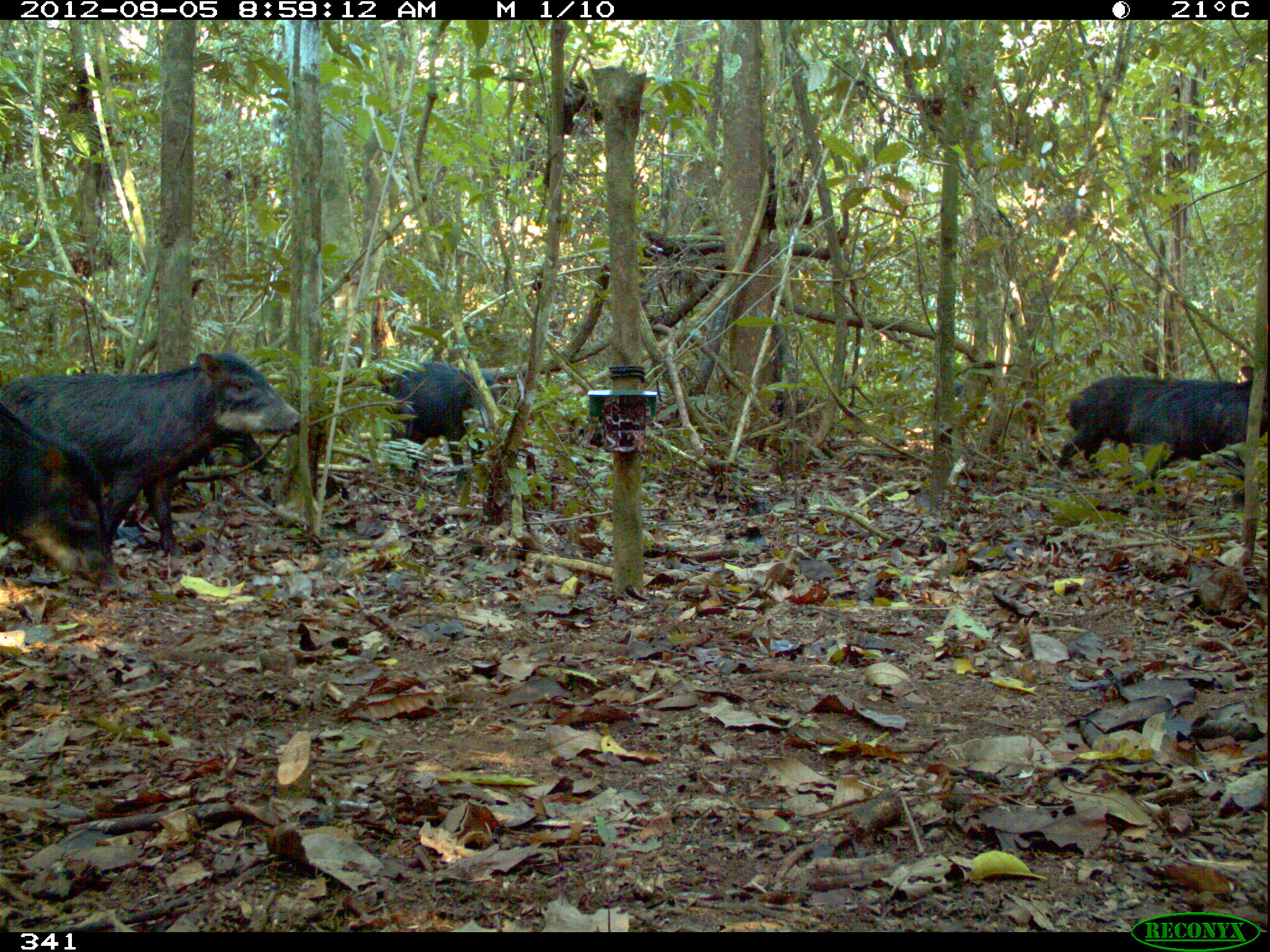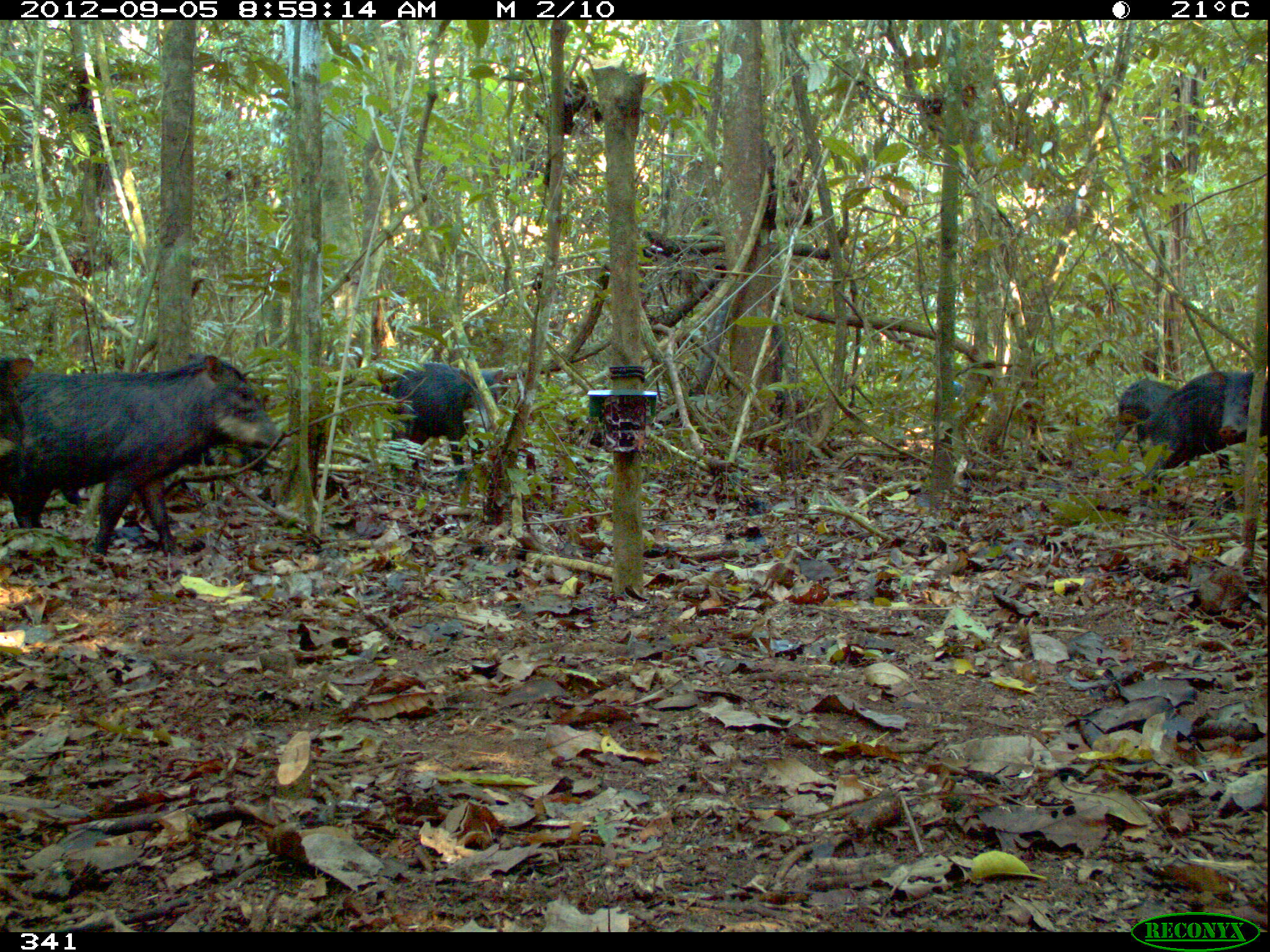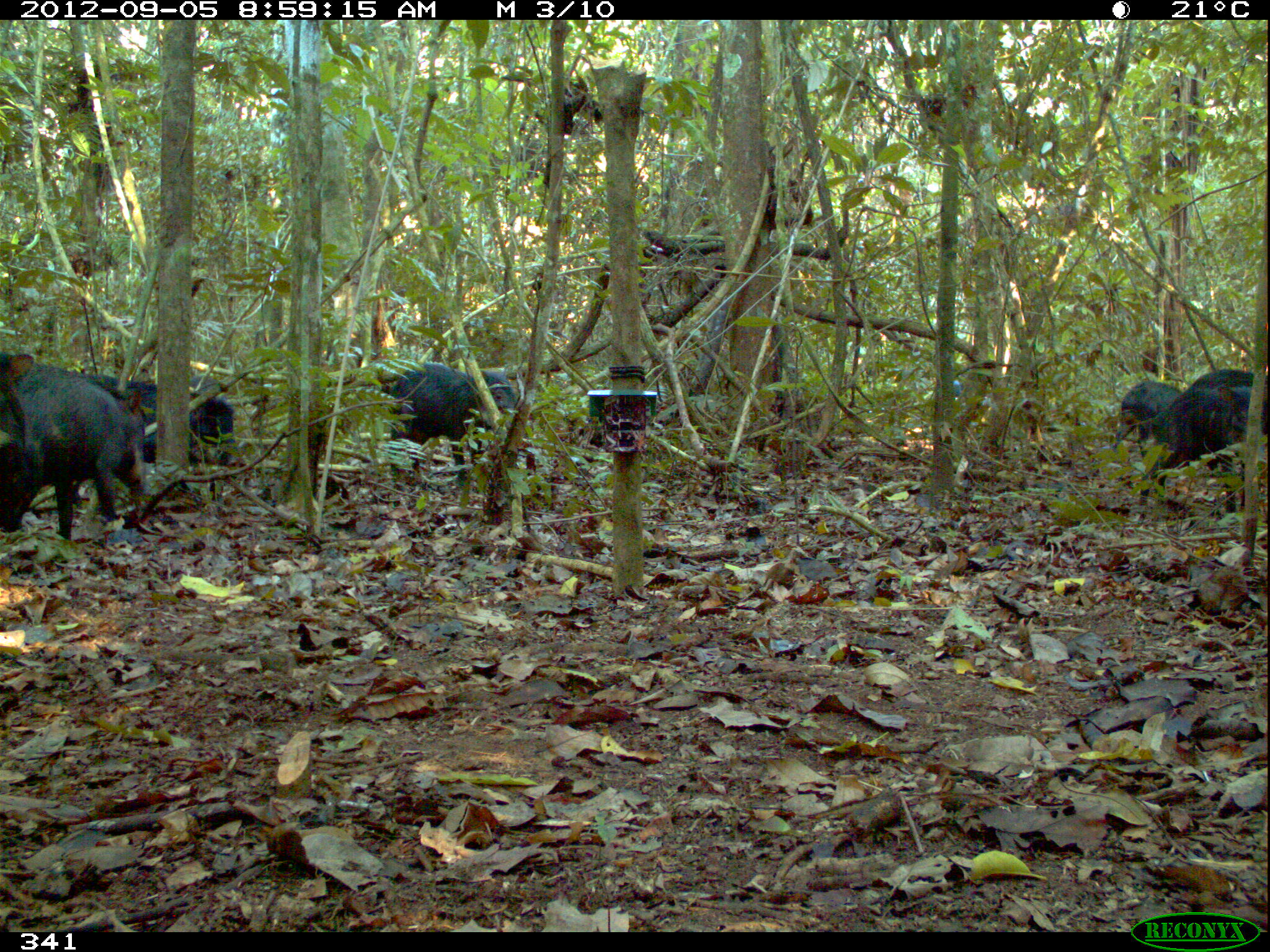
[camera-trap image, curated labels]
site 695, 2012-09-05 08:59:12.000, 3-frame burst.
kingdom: Animalia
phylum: Chordata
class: Mammalia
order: Artiodactyla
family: Tayassuidae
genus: Tayassu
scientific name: Tayassu pecari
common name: white-lipped peccary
Tayassu pecari (white-lipped peccary).